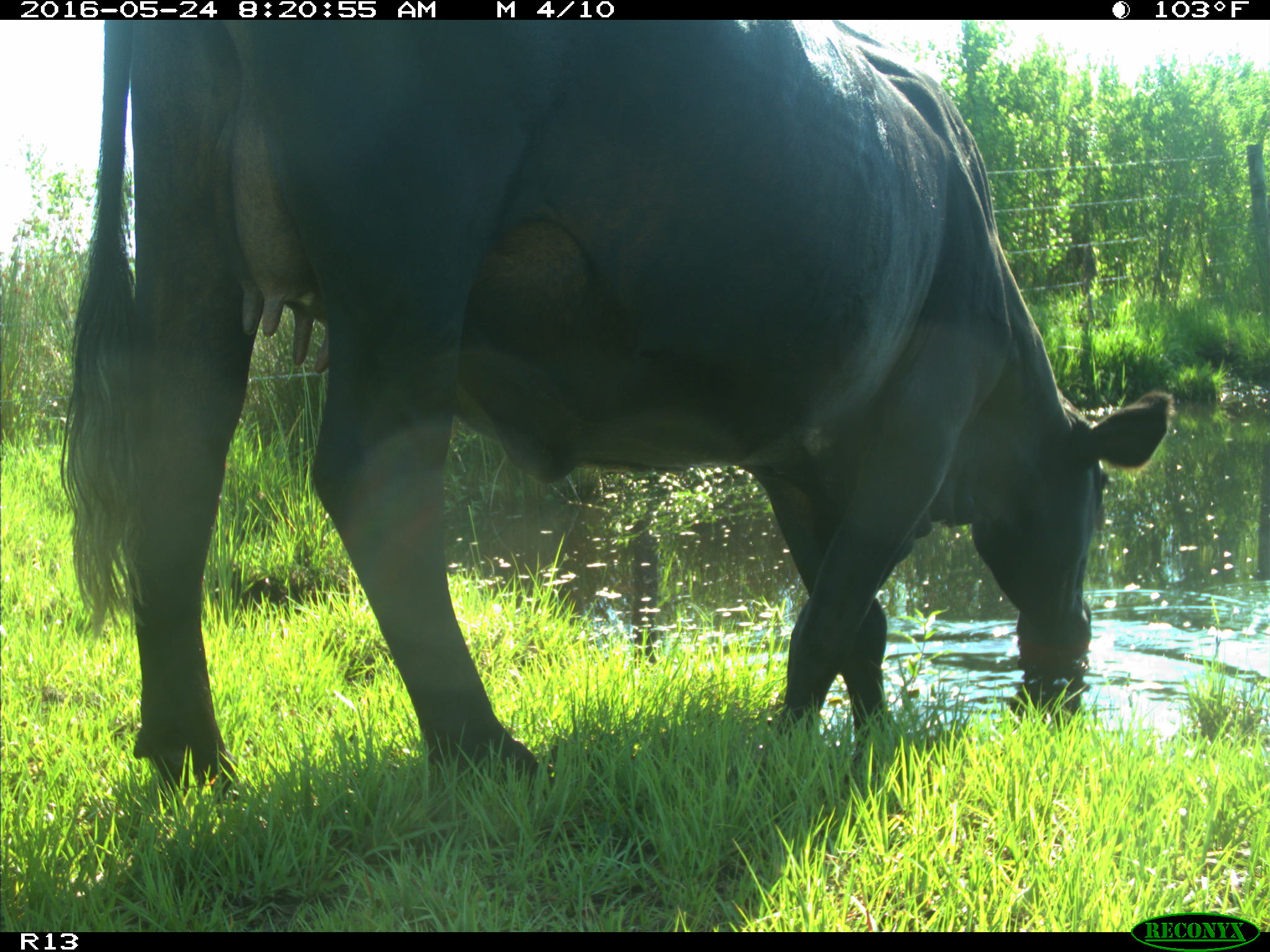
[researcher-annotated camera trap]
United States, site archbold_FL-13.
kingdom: Animalia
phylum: Chordata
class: Mammalia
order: Artiodactyla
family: Bovidae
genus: Bos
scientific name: Bos taurus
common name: domestic cow